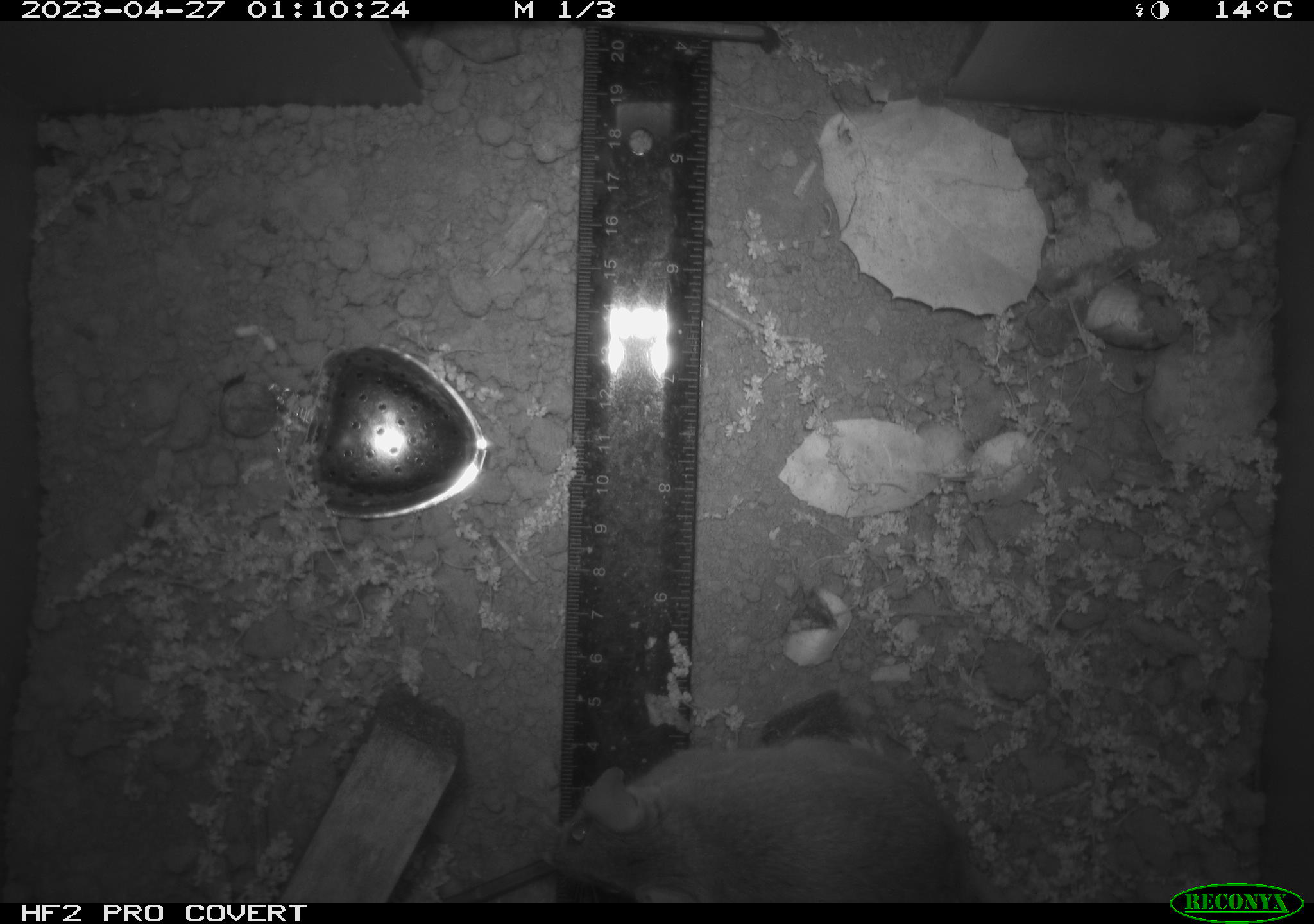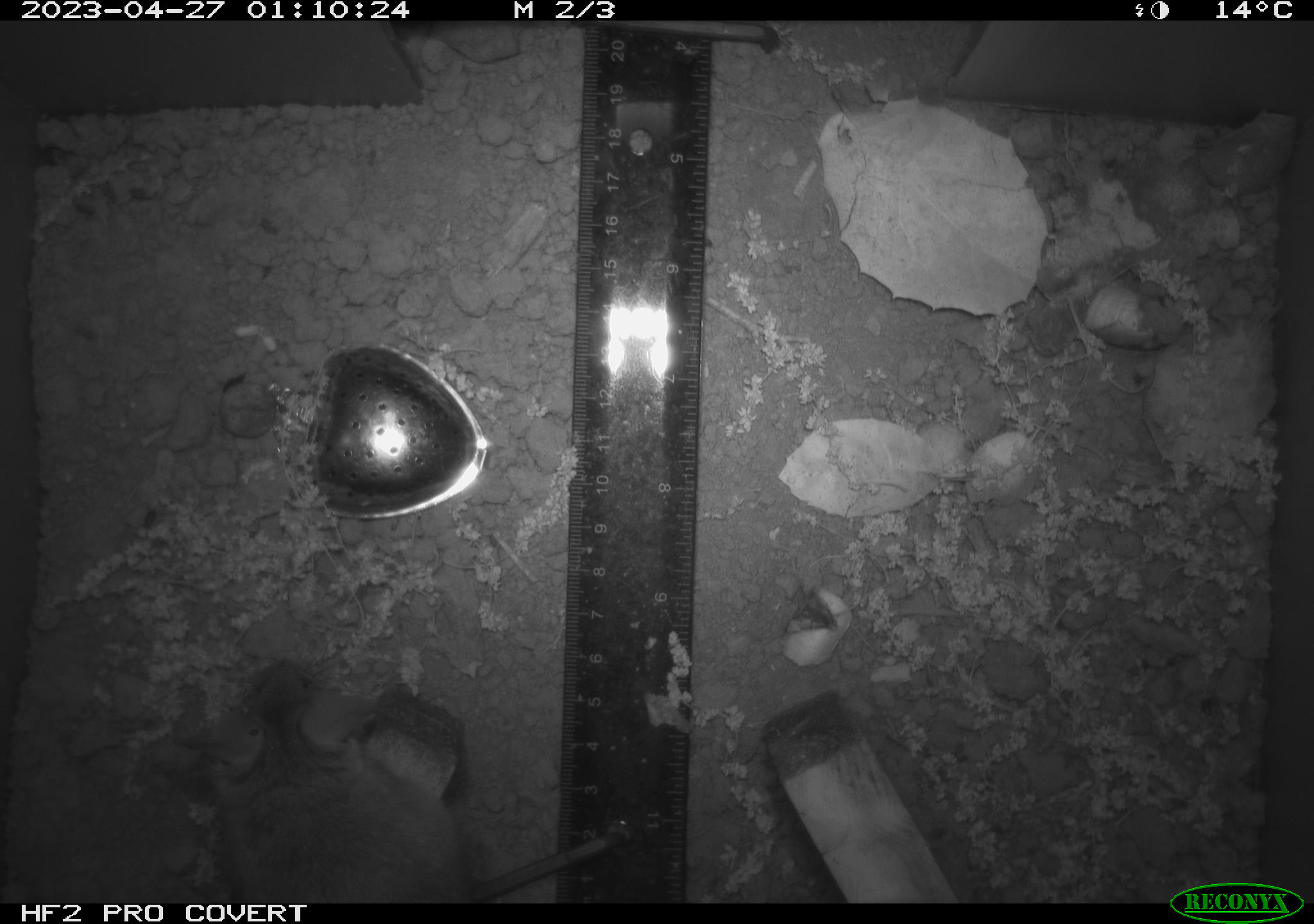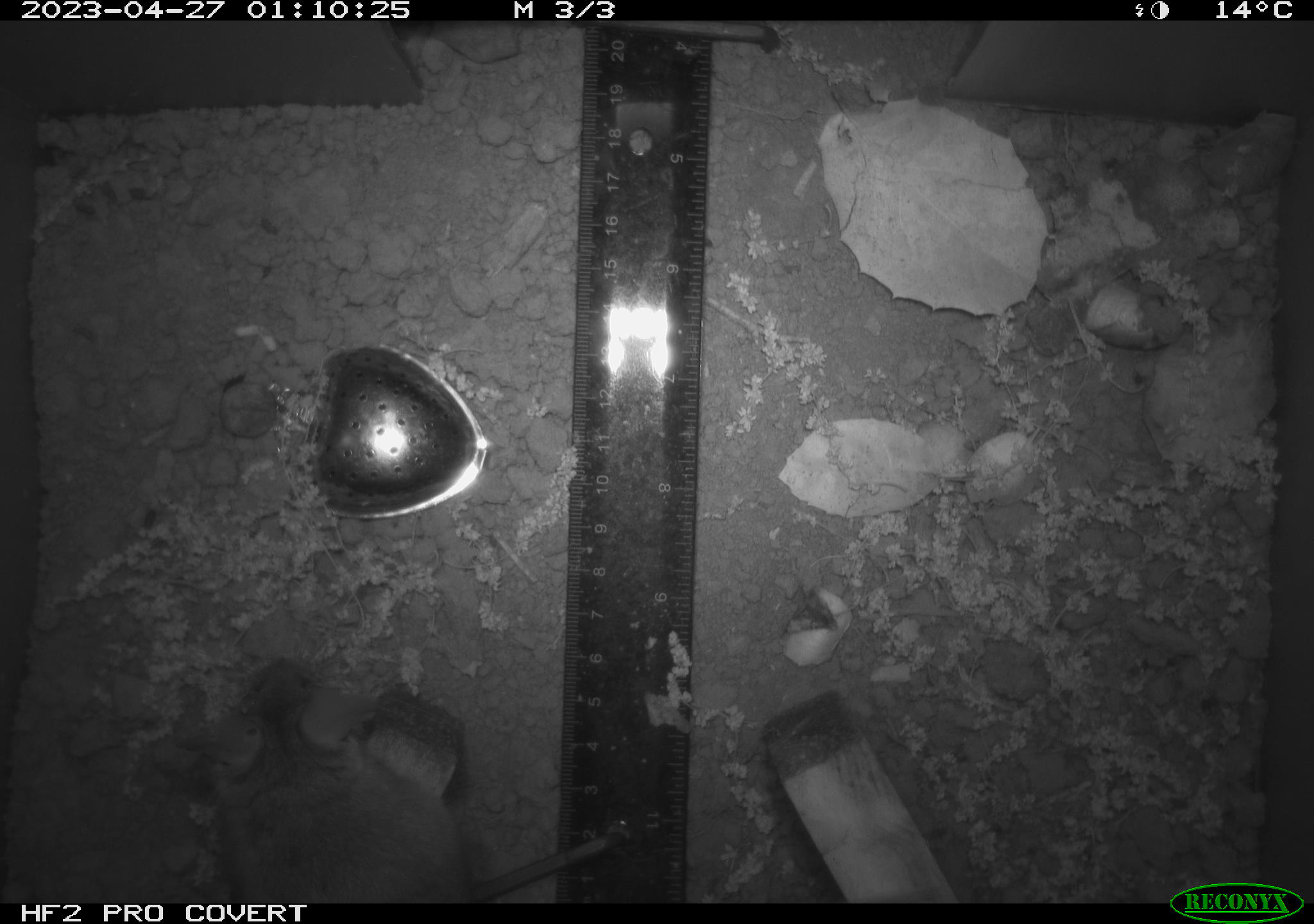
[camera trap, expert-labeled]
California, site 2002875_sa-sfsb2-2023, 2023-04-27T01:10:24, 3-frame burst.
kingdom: Animalia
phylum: Chordata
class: Mammalia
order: Rodentia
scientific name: Rodentia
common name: mouse species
Mouse species (Rodentia).